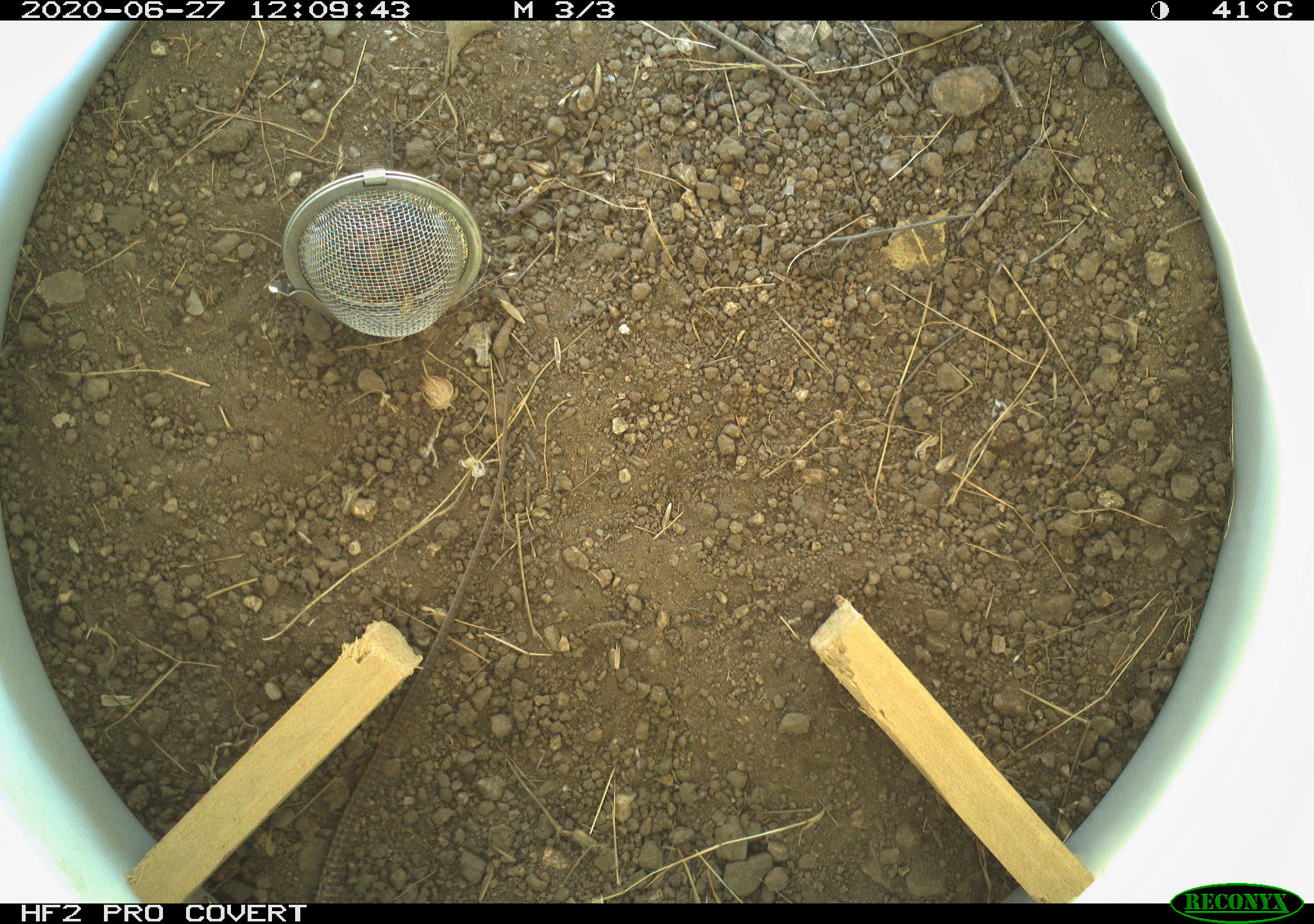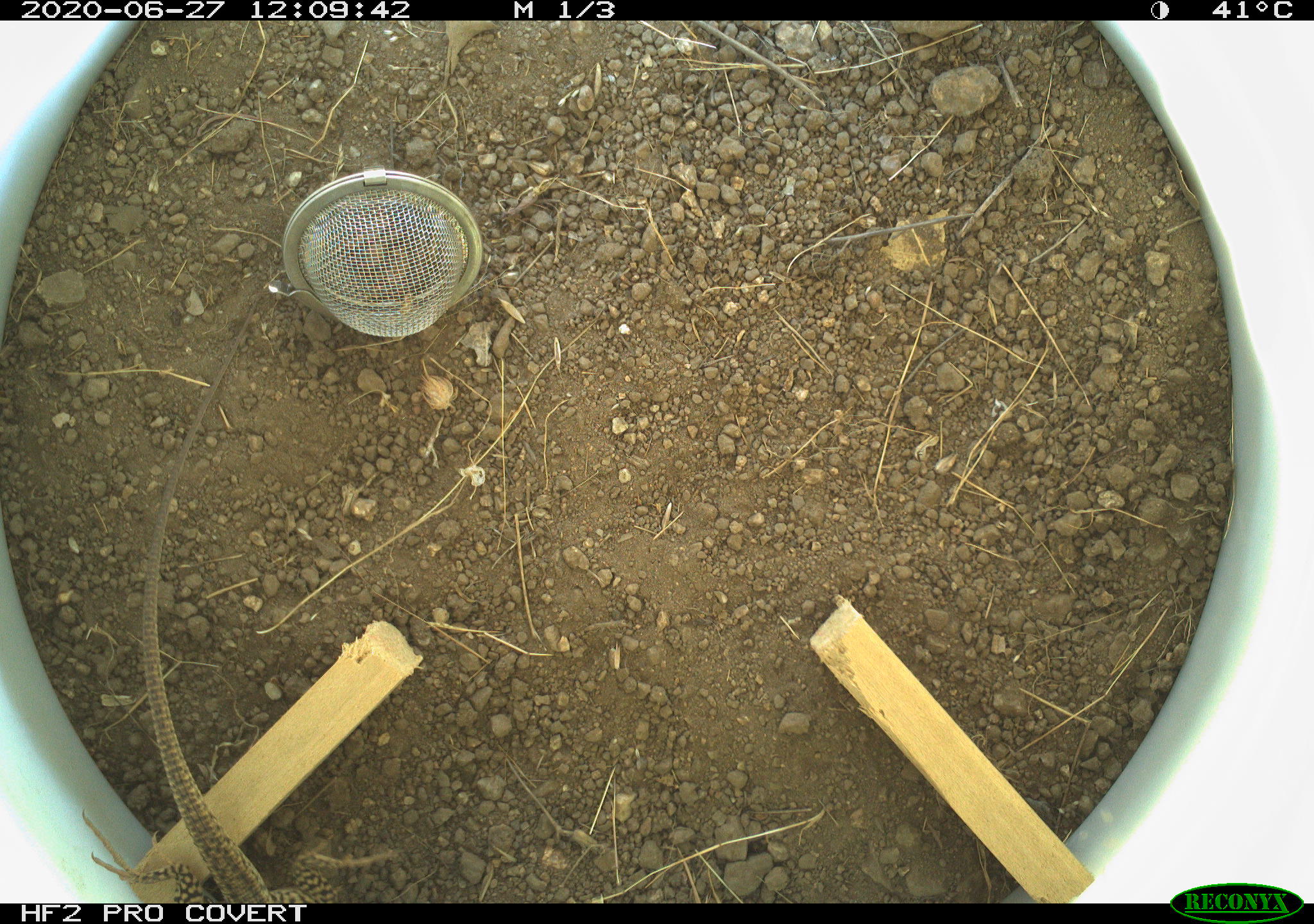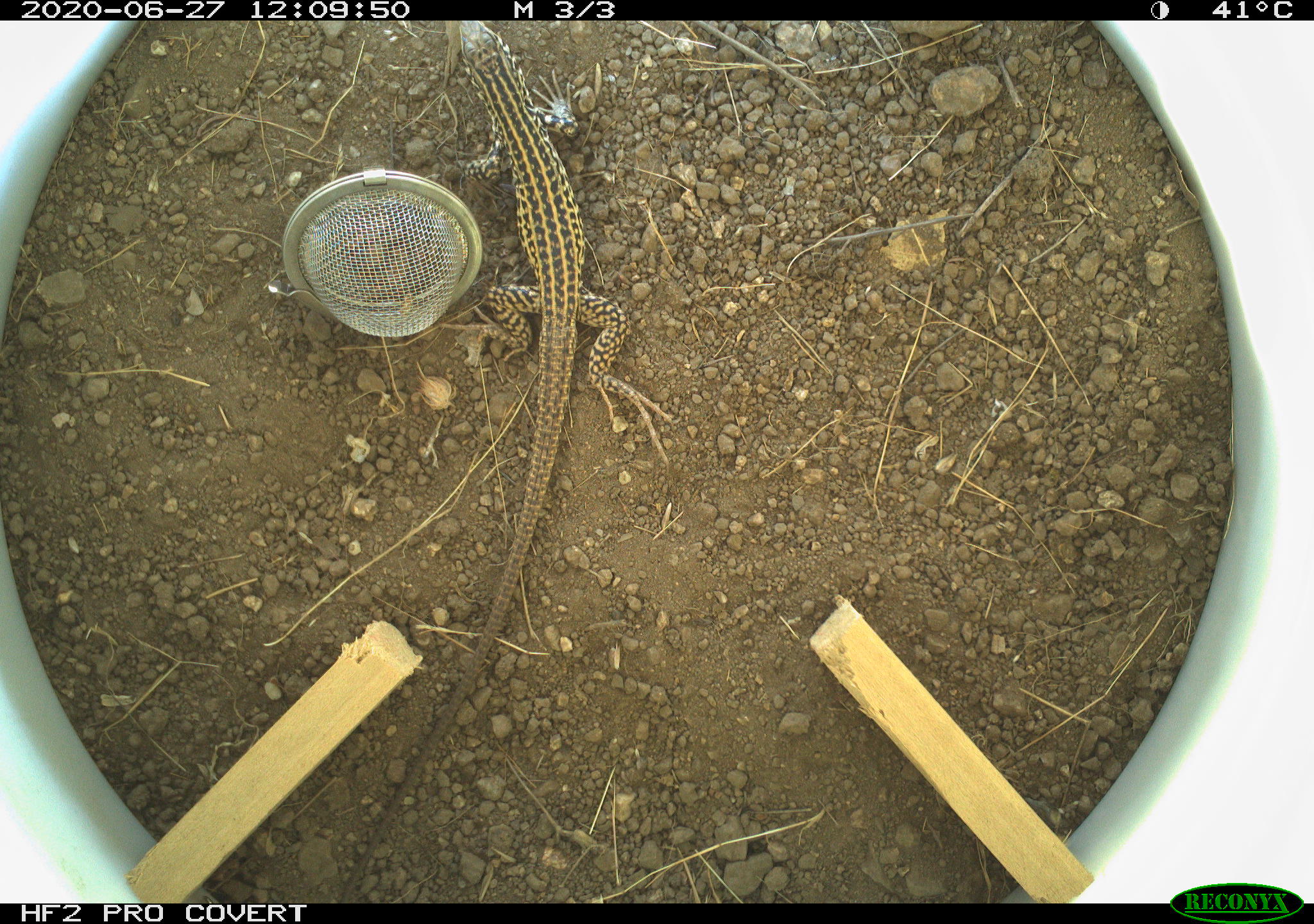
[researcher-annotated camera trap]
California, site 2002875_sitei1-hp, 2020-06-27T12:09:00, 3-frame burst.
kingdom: Animalia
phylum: Chordata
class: Reptilia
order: Squamata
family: Teiidae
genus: Aspidoscelis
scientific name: Aspidoscelis tigris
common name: western whiptail